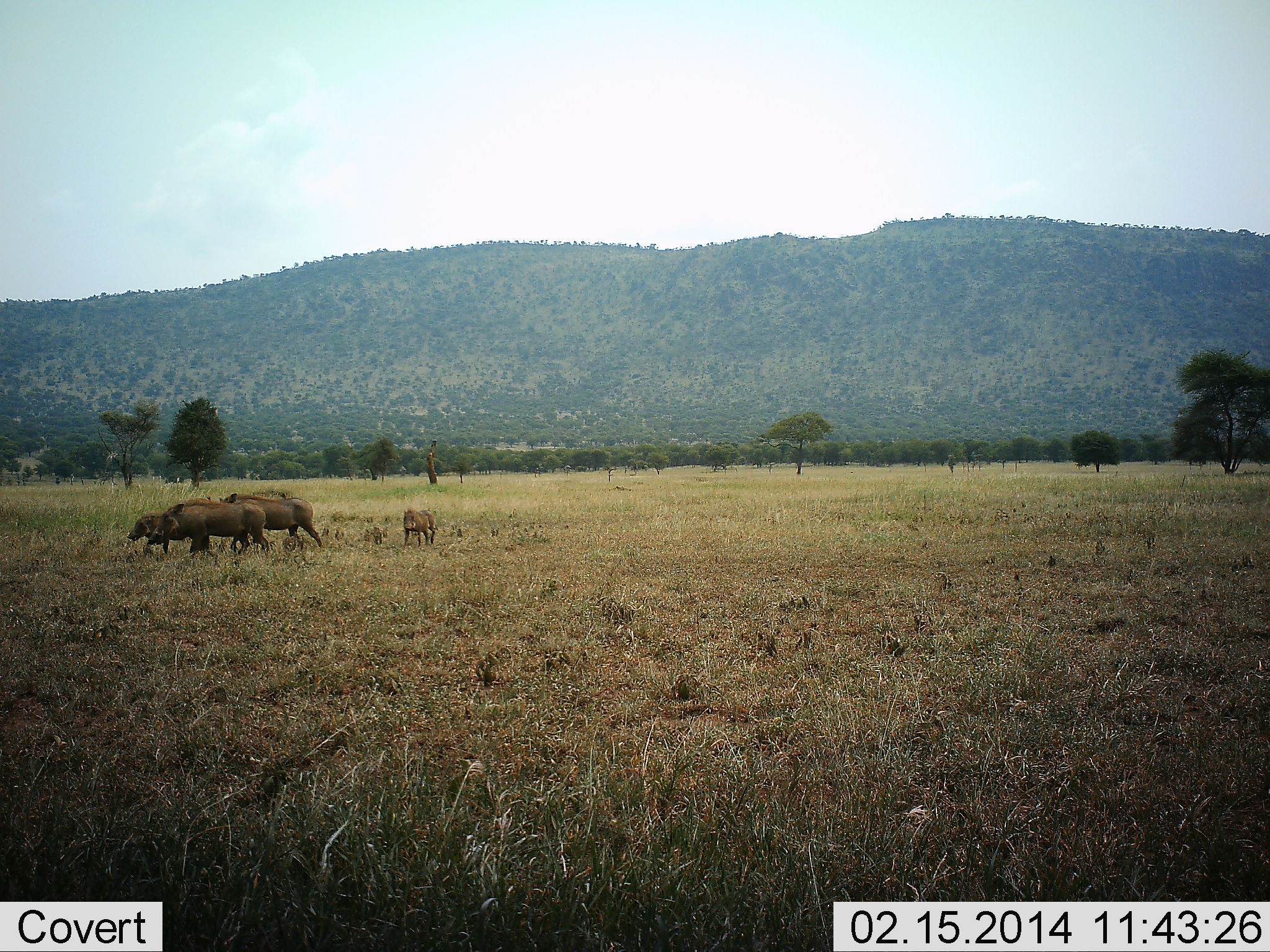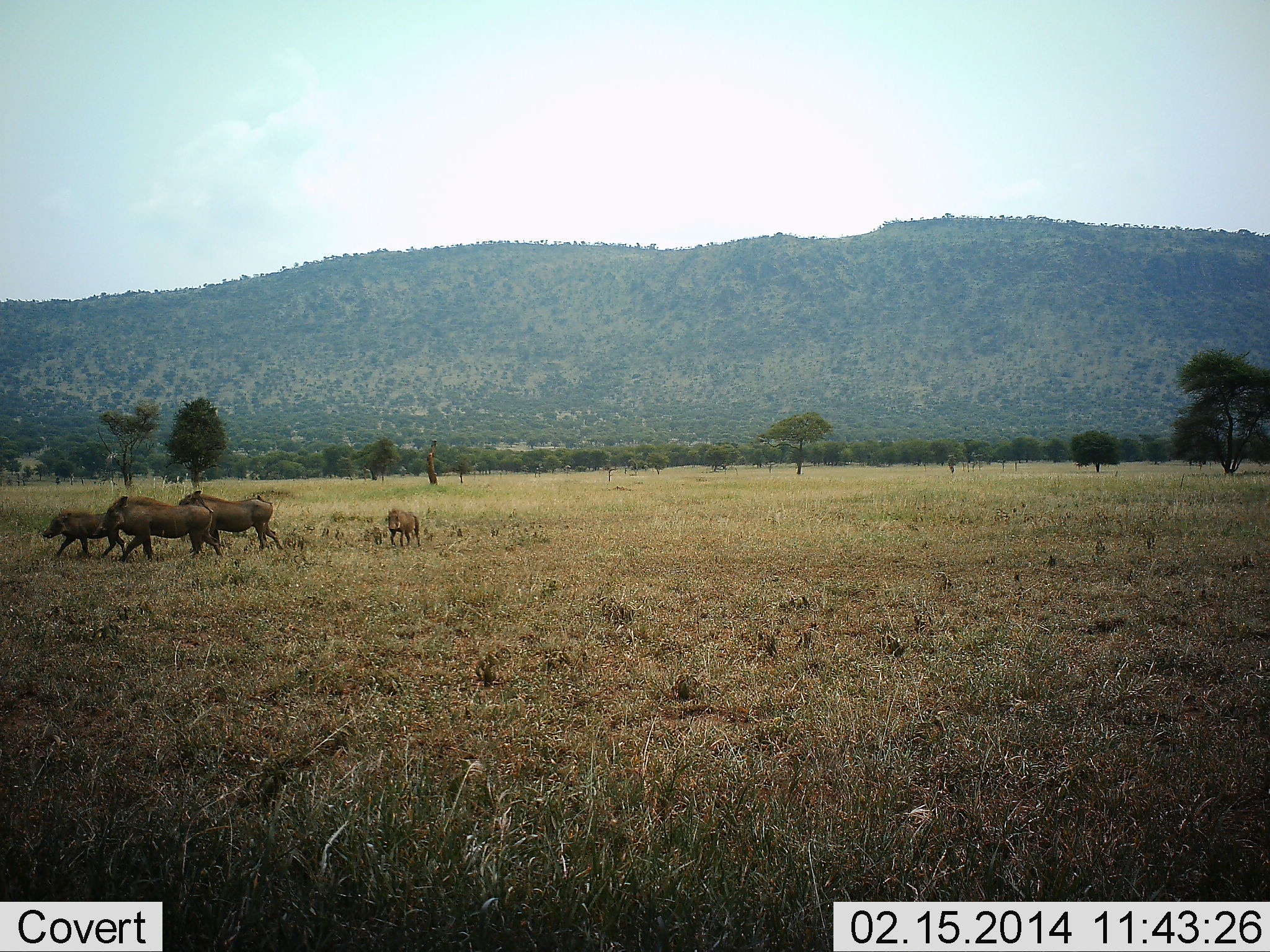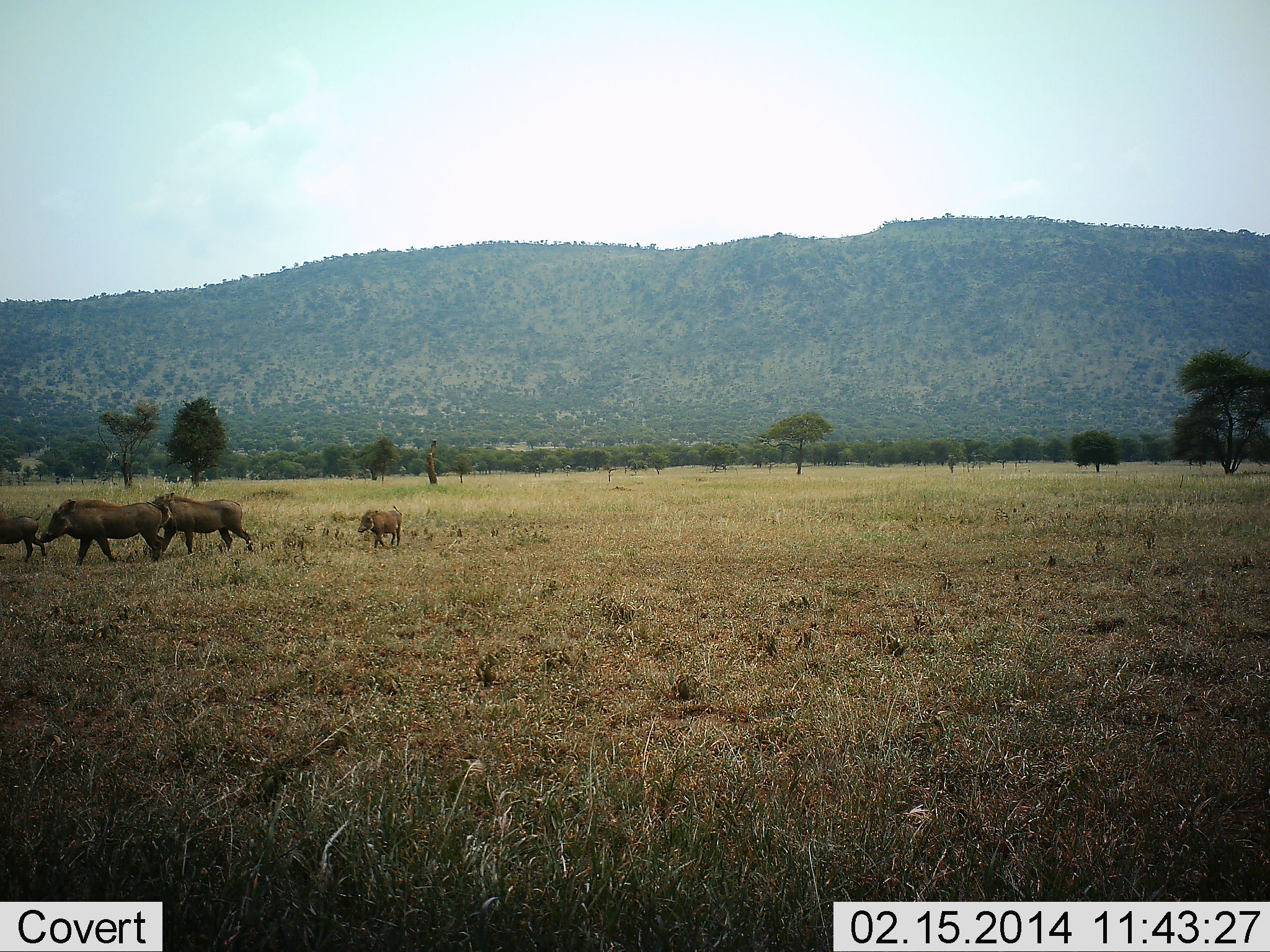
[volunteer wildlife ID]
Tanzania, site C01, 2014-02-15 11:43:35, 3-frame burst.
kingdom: Animalia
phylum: Chordata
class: Mammalia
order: Artiodactyla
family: Suidae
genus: Phacochoerus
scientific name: Phacochoerus africanus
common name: warthog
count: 4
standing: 0%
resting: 0%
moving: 100%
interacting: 0%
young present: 80%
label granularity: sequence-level